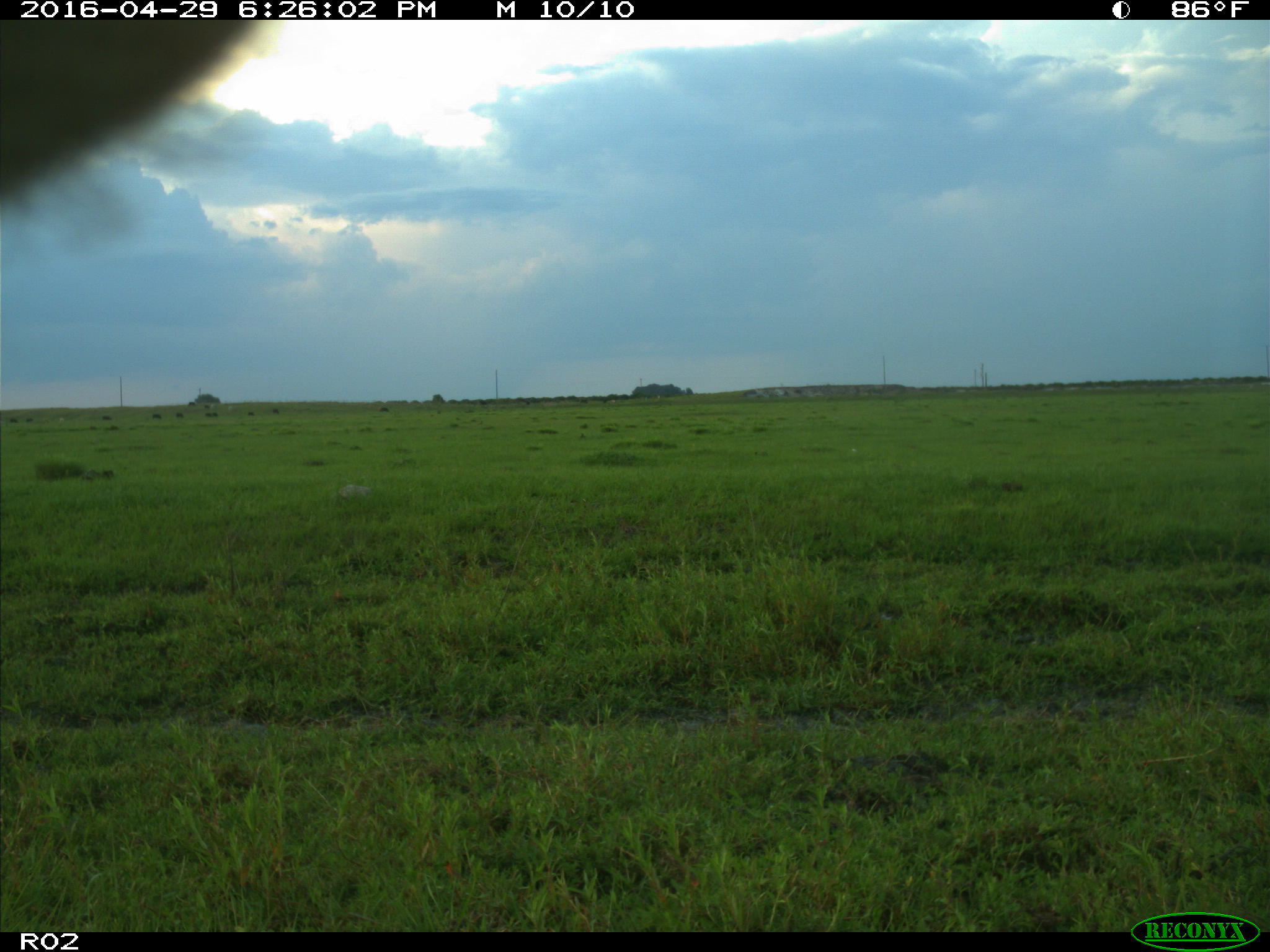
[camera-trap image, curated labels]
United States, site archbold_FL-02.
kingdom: Animalia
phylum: Chordata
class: Mammalia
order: Artiodactyla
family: Bovidae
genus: Bos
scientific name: Bos taurus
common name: domestic cow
Bos taurus (domestic cow).